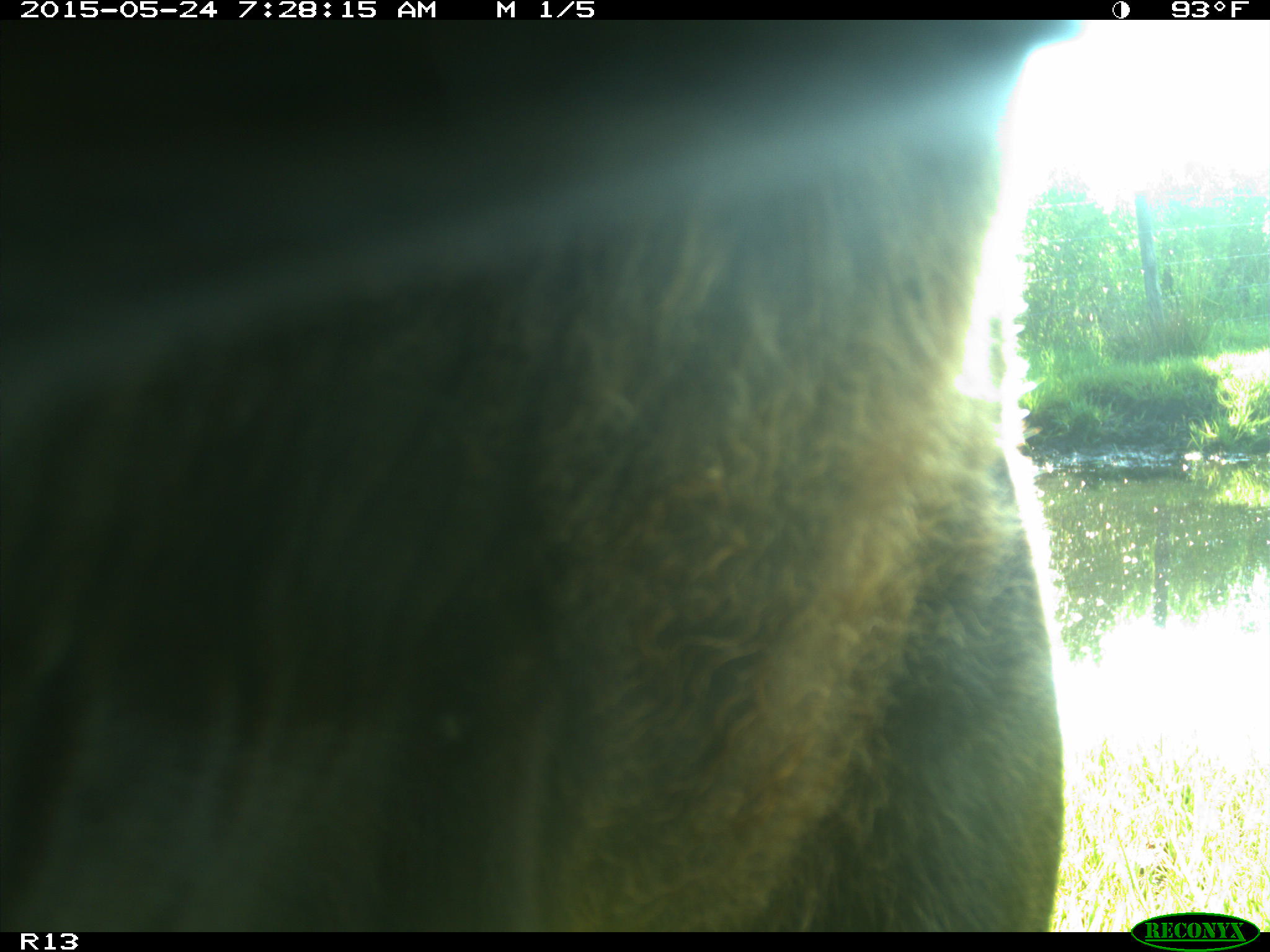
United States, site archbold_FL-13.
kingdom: Animalia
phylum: Chordata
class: Mammalia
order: Artiodactyla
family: Bovidae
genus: Bos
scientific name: Bos taurus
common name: domestic cow